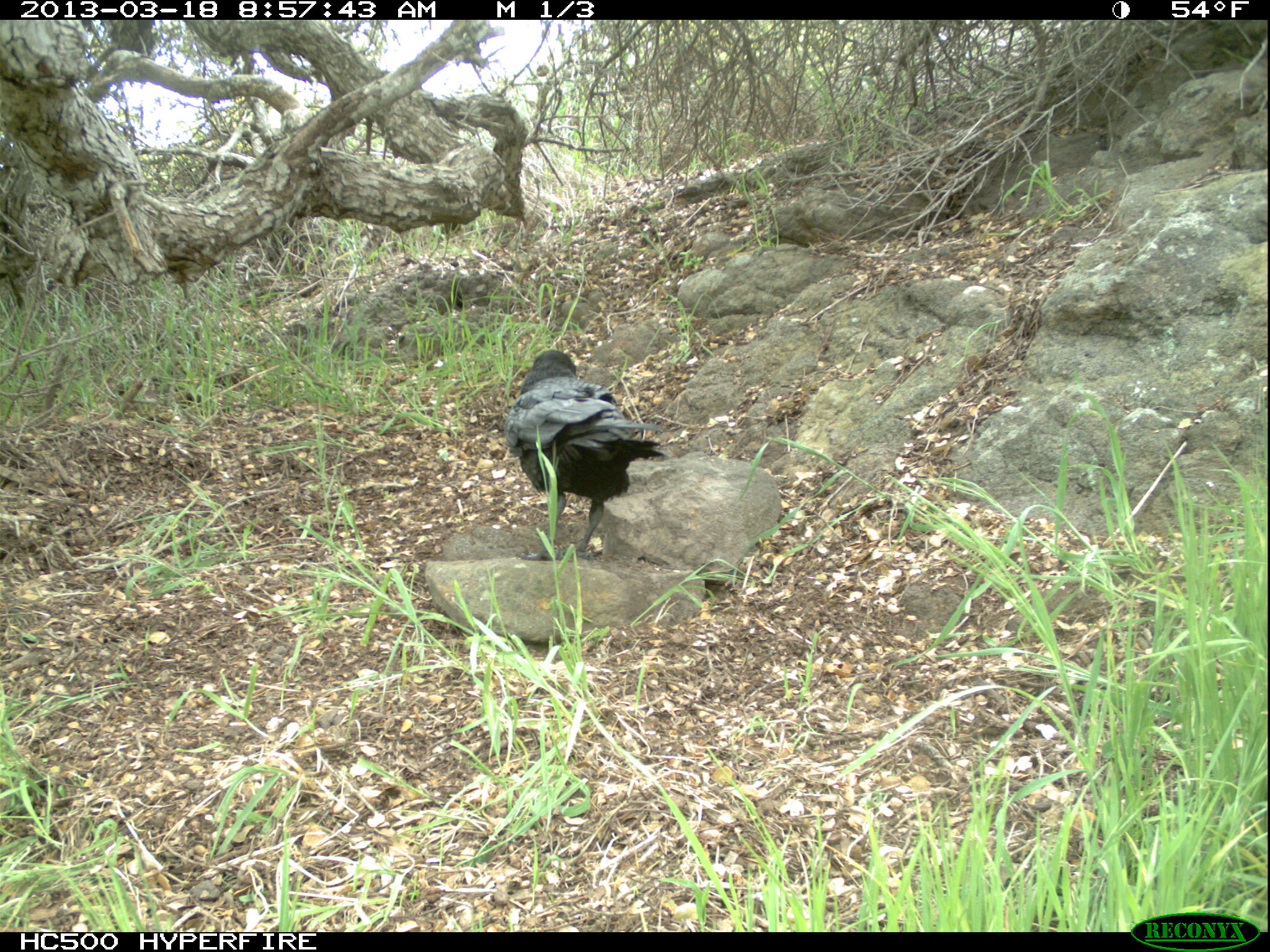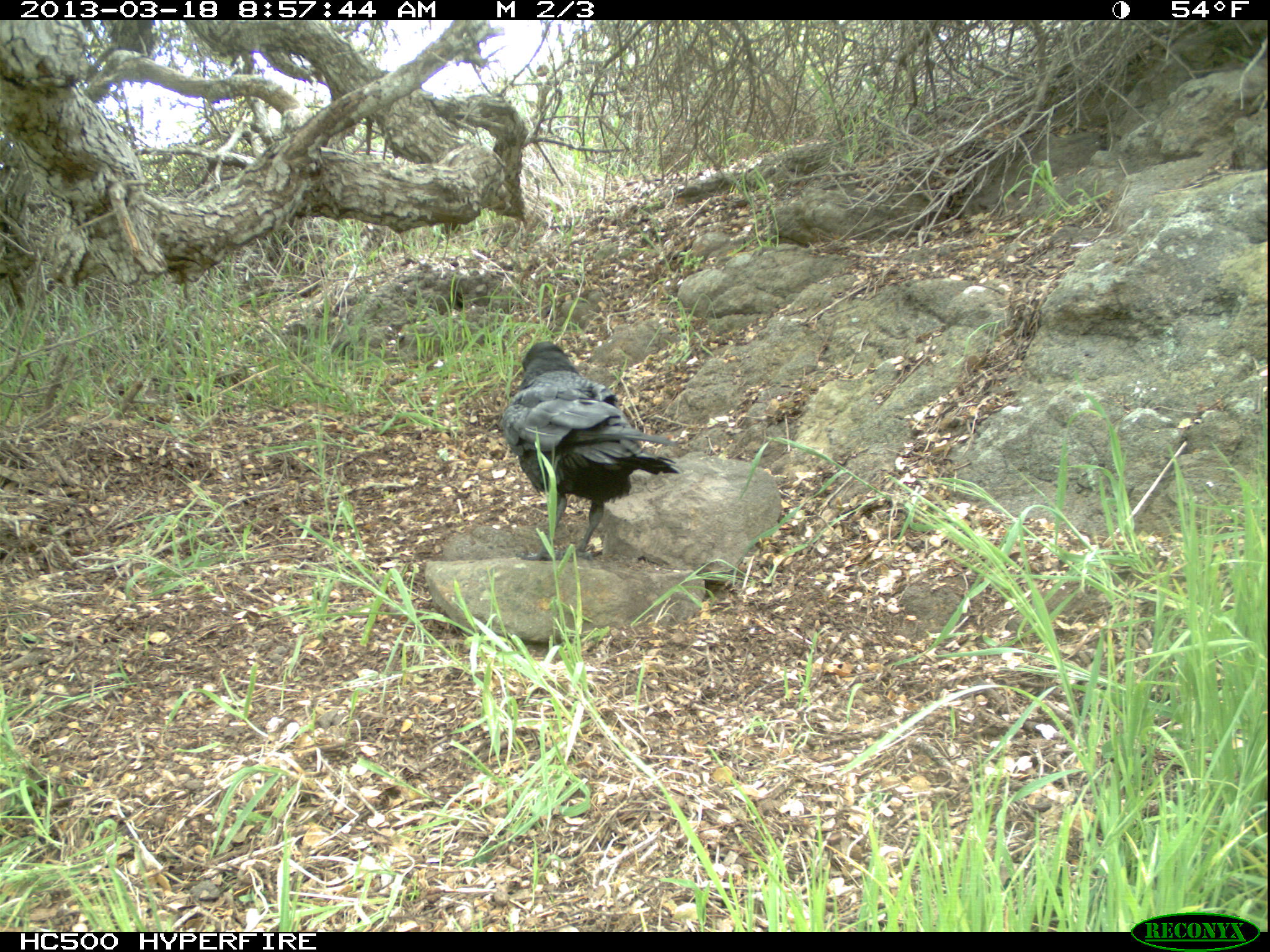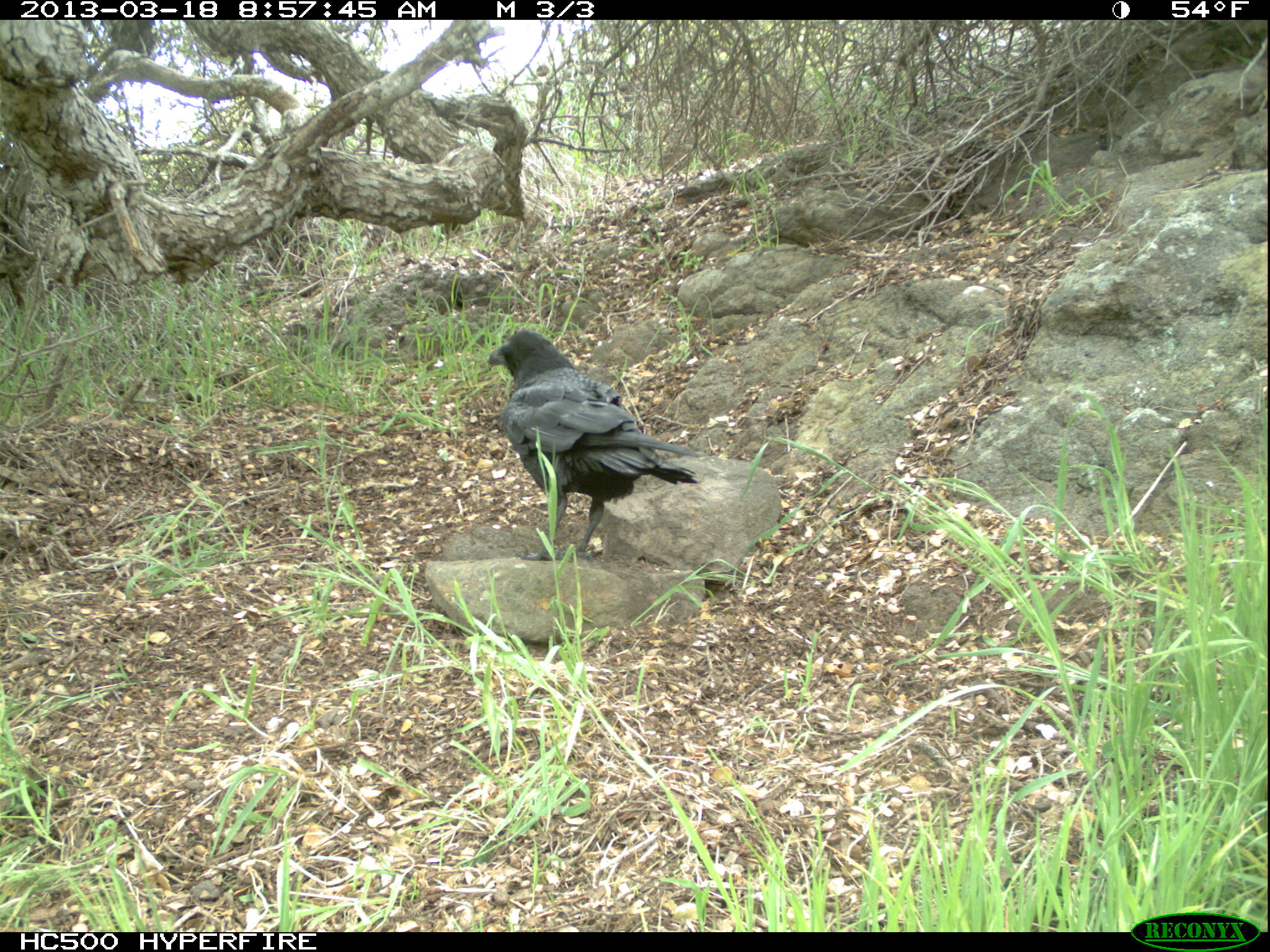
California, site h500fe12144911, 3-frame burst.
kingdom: Animalia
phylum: Chordata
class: Aves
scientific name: Aves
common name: bird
Bird (Aves).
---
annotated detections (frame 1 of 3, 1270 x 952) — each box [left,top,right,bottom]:
bird: [503,350,665,561]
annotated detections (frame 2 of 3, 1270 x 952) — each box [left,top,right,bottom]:
bird: [502,342,680,560]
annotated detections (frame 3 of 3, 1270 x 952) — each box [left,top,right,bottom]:
bird: [485,330,702,562]